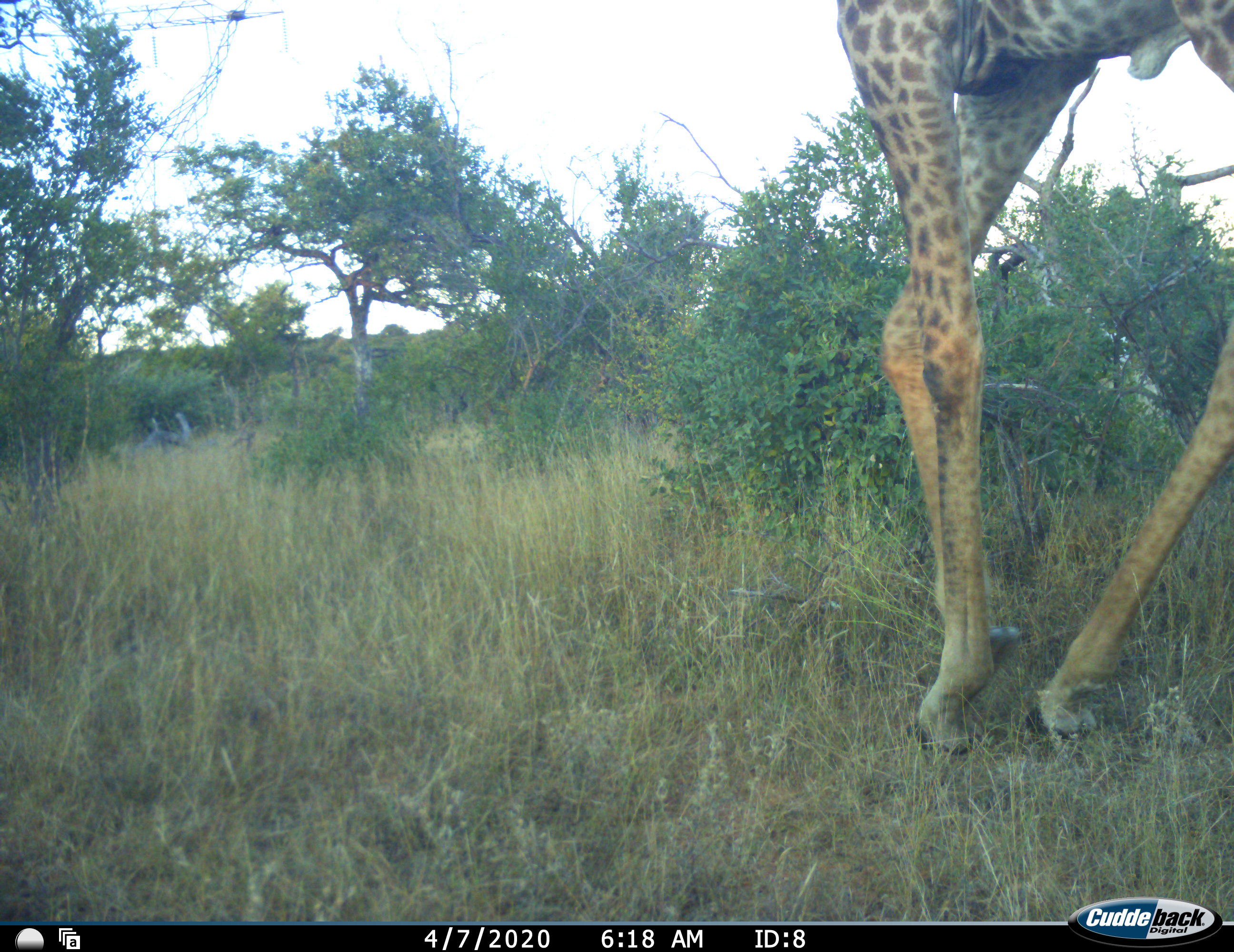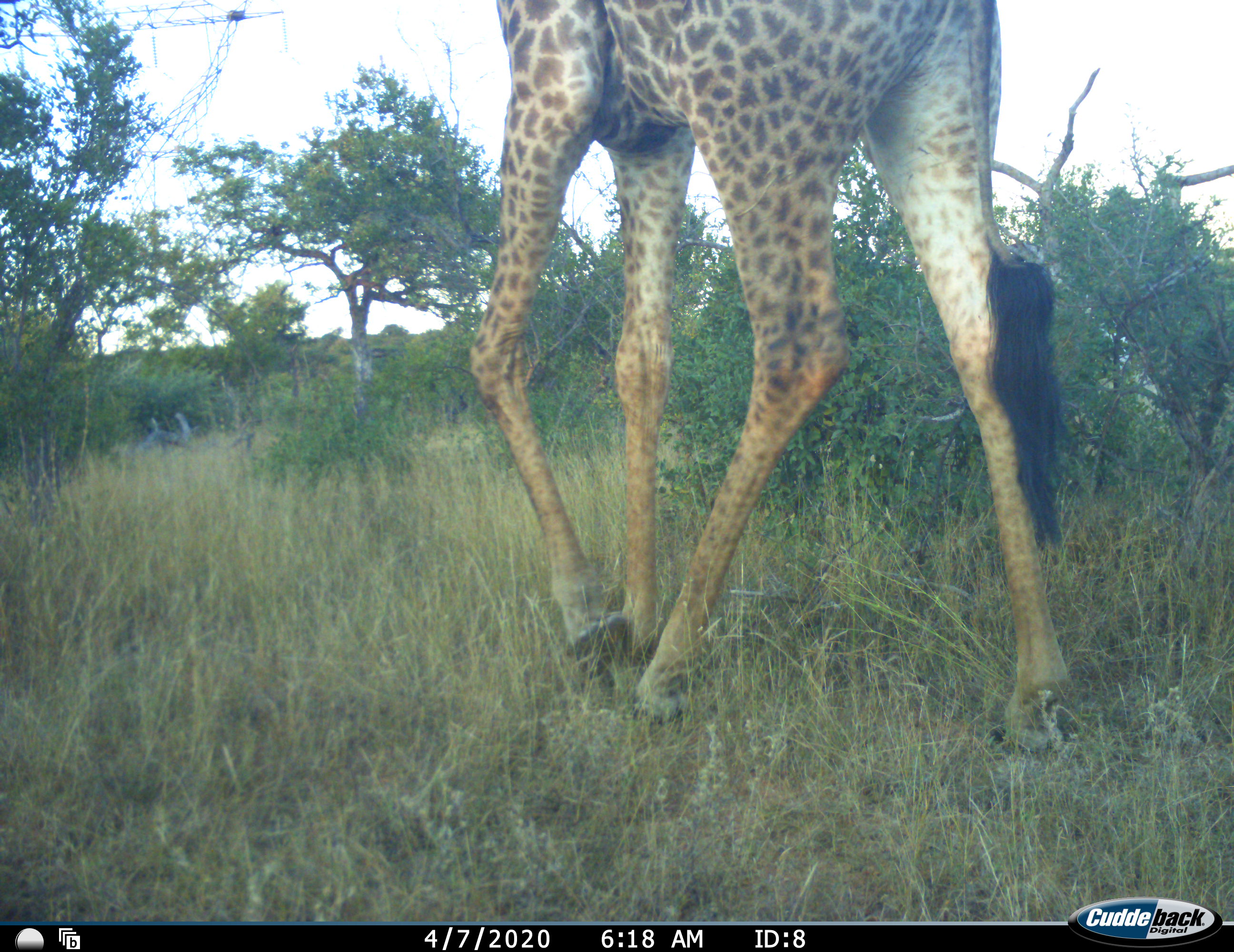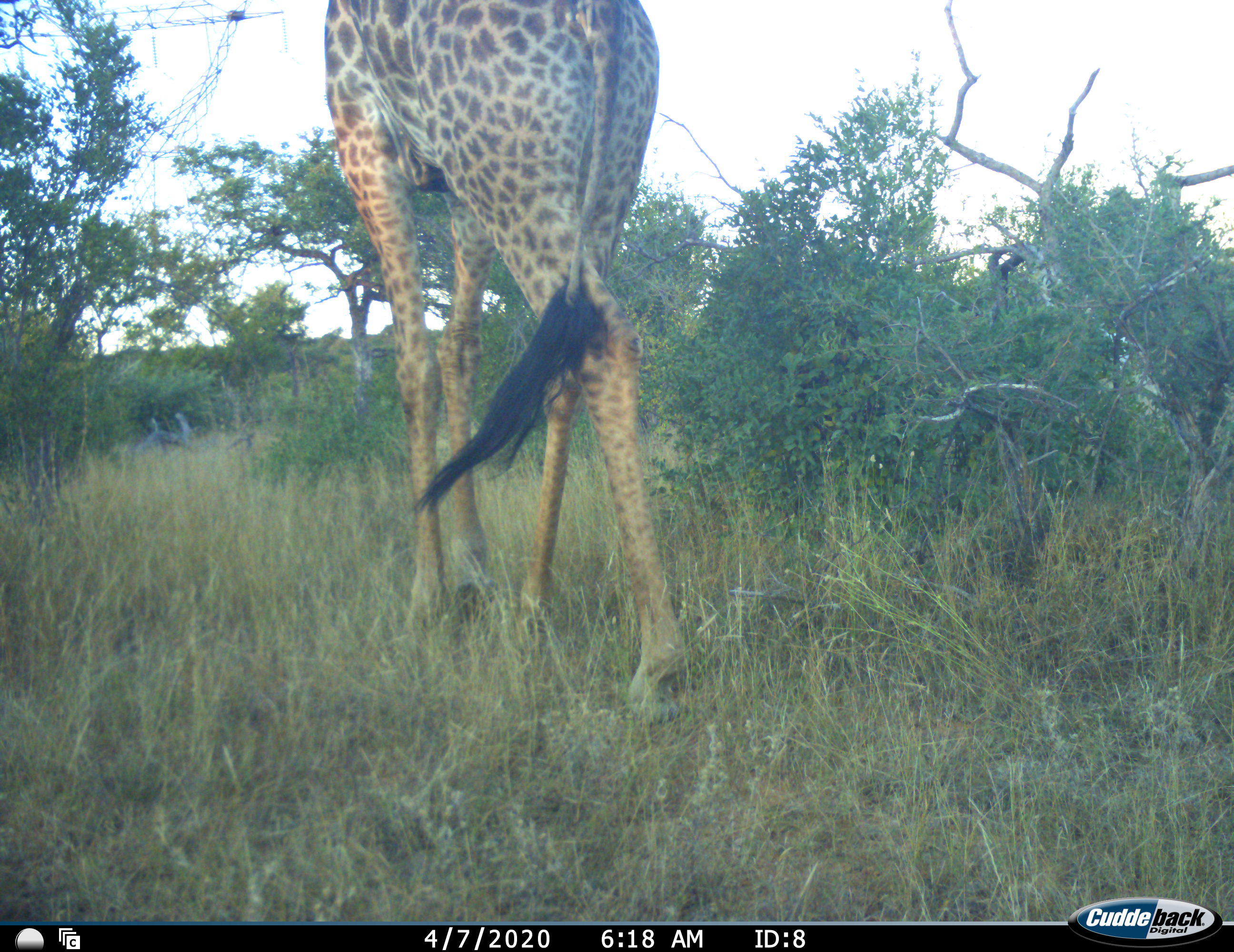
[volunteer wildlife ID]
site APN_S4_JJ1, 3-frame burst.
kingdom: Animalia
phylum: Chordata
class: Mammalia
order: Artiodactyla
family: Giraffidae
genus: Giraffa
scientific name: Giraffa camelopardalis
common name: giraffe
Giraffe (Giraffa camelopardalis), count 1. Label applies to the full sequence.